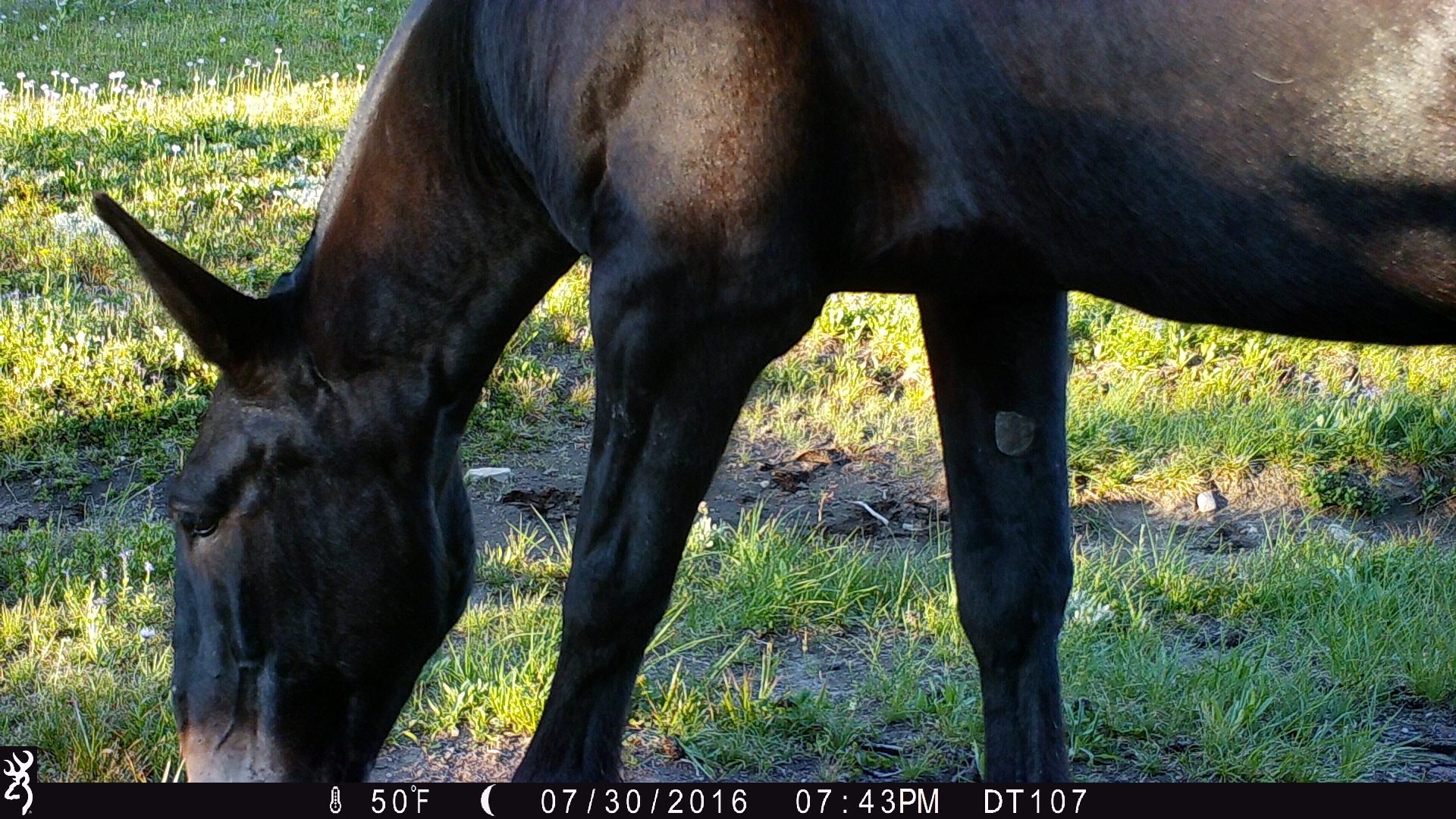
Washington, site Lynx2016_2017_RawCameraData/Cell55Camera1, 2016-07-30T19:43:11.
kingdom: Animalia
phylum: Chordata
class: Mammalia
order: Perissodactyla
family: Equidae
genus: Equus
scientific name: Equus caballus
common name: domestic horse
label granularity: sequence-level